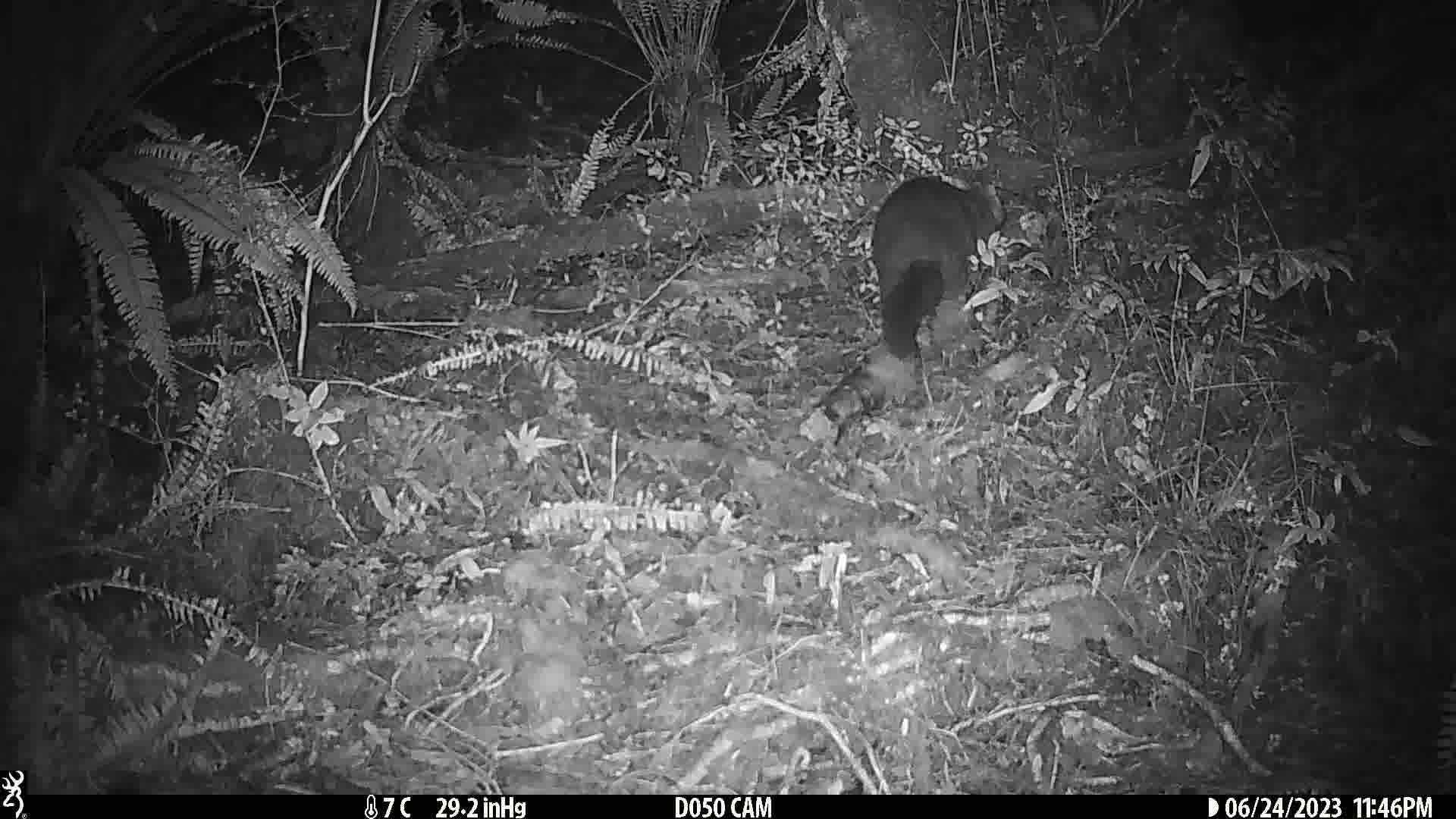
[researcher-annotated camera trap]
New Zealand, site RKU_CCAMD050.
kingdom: Animalia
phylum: Chordata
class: Mammalia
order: Diprotodontia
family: Phalangeridae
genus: Trichosurus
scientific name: Trichosurus vulpecula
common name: common brushtail possum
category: possum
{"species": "possum (common brushtail possum) (Trichosurus vulpecula)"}